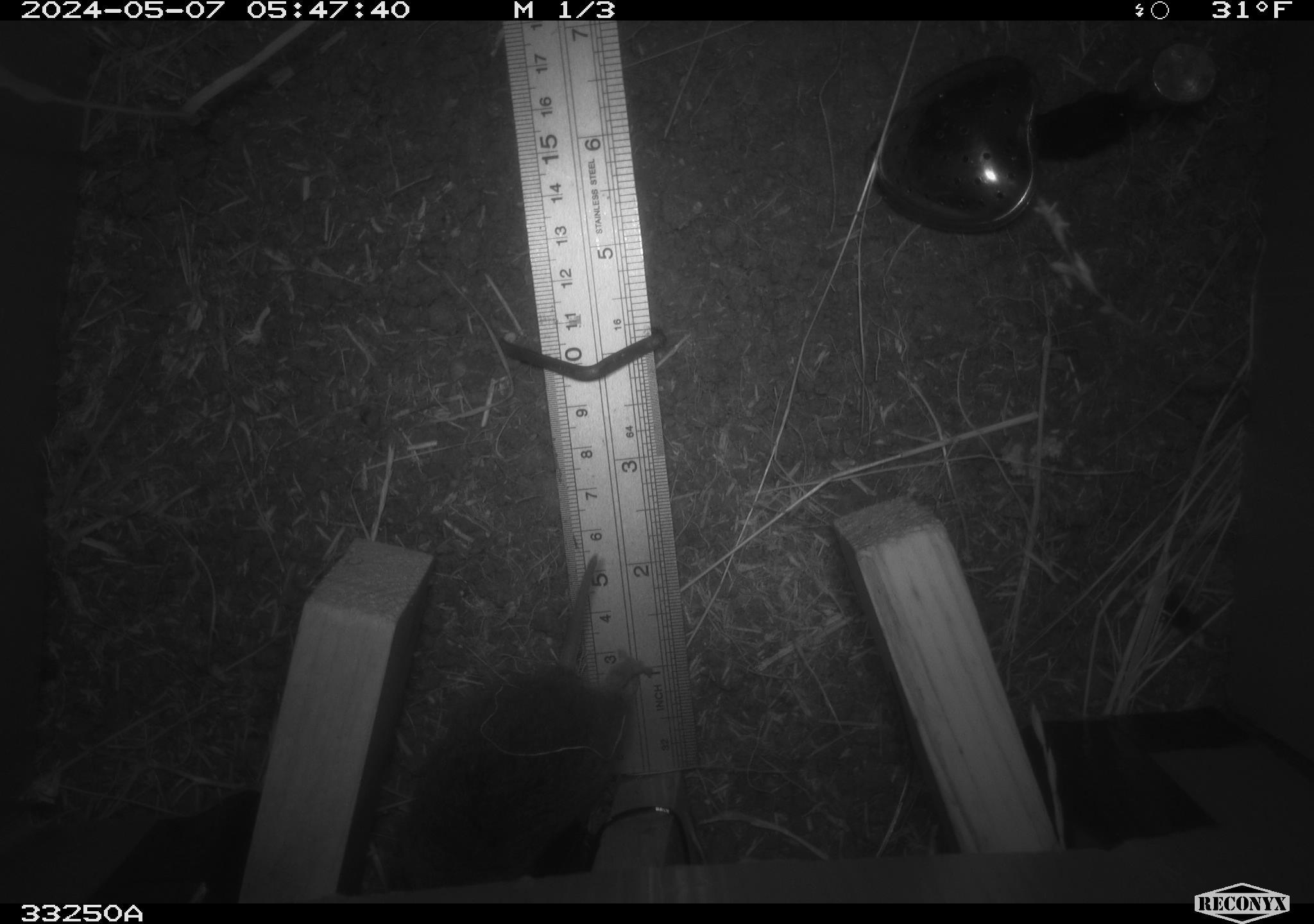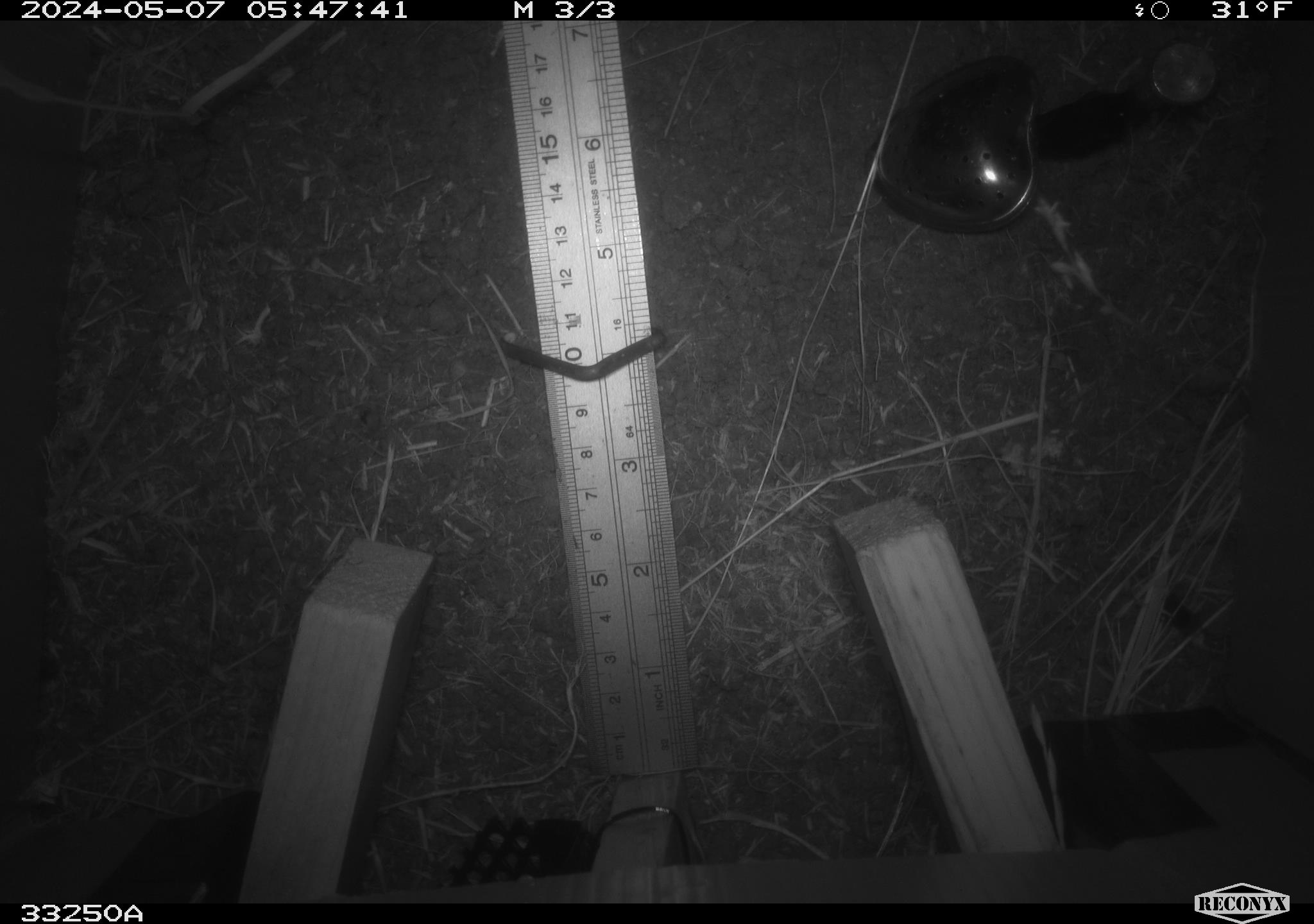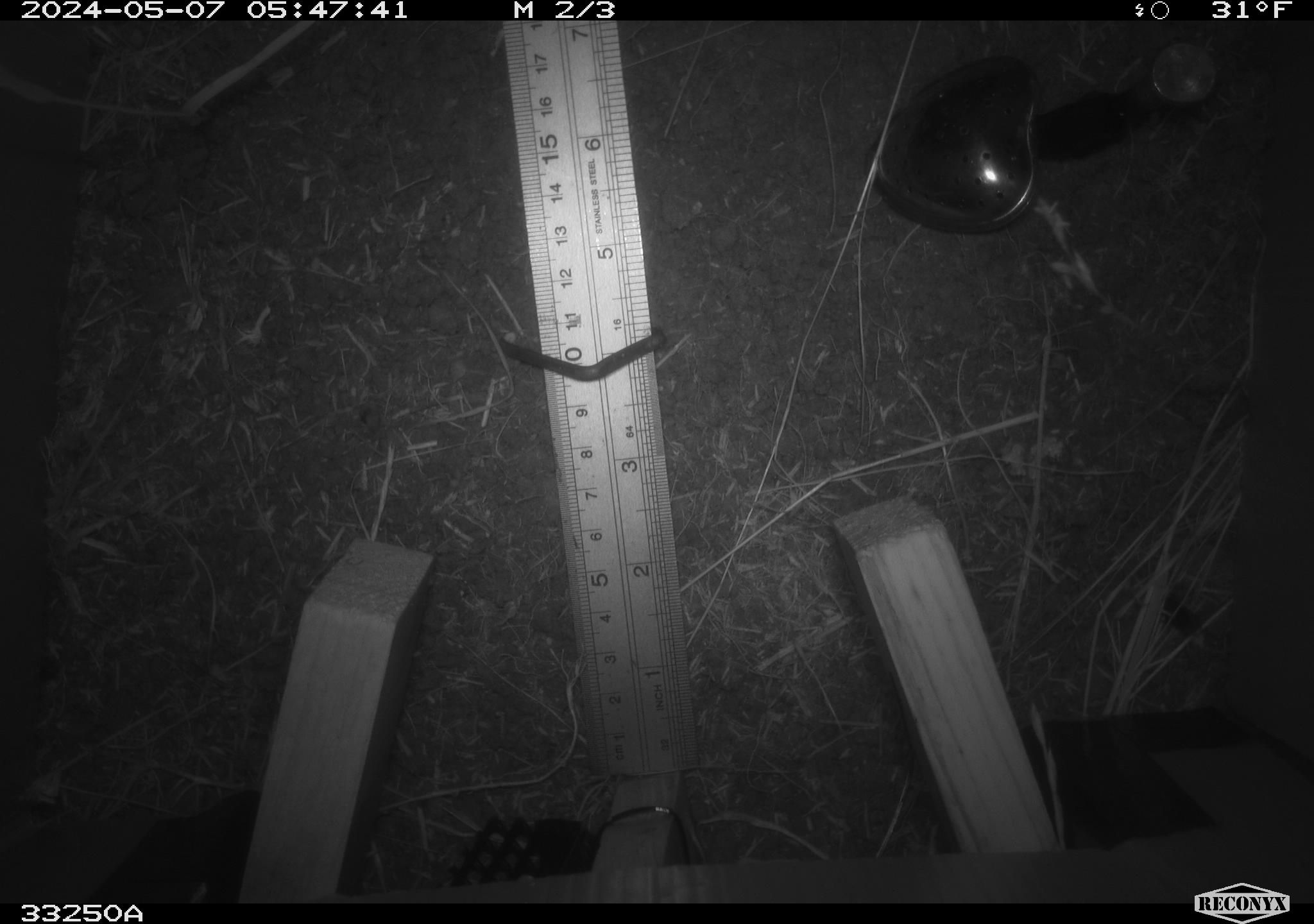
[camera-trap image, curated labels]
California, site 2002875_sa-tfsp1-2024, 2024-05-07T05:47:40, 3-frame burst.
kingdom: Animalia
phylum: Chordata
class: Mammalia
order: Rodentia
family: Cricetidae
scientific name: Arvicolinae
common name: voles, lemmings, and muskrats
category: arvicolinae subfamily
Arvicolinae subfamily (voles, lemmings, and muskrats) (Arvicolinae).